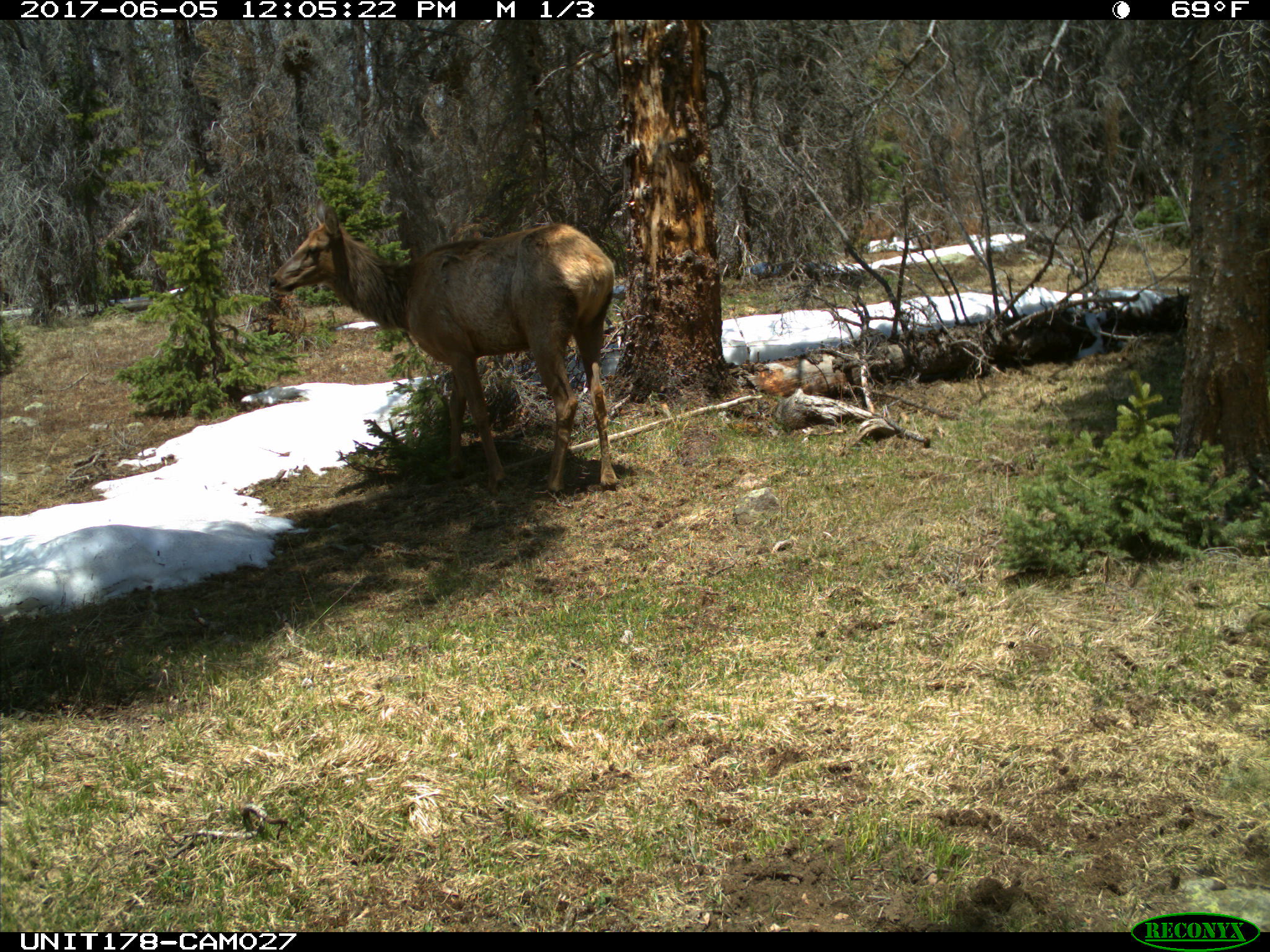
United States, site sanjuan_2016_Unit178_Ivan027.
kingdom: Animalia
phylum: Chordata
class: Mammalia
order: Artiodactyla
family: Cervidae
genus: Cervus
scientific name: Cervus elaphus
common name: red deer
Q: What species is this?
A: Cervus elaphus (red deer).